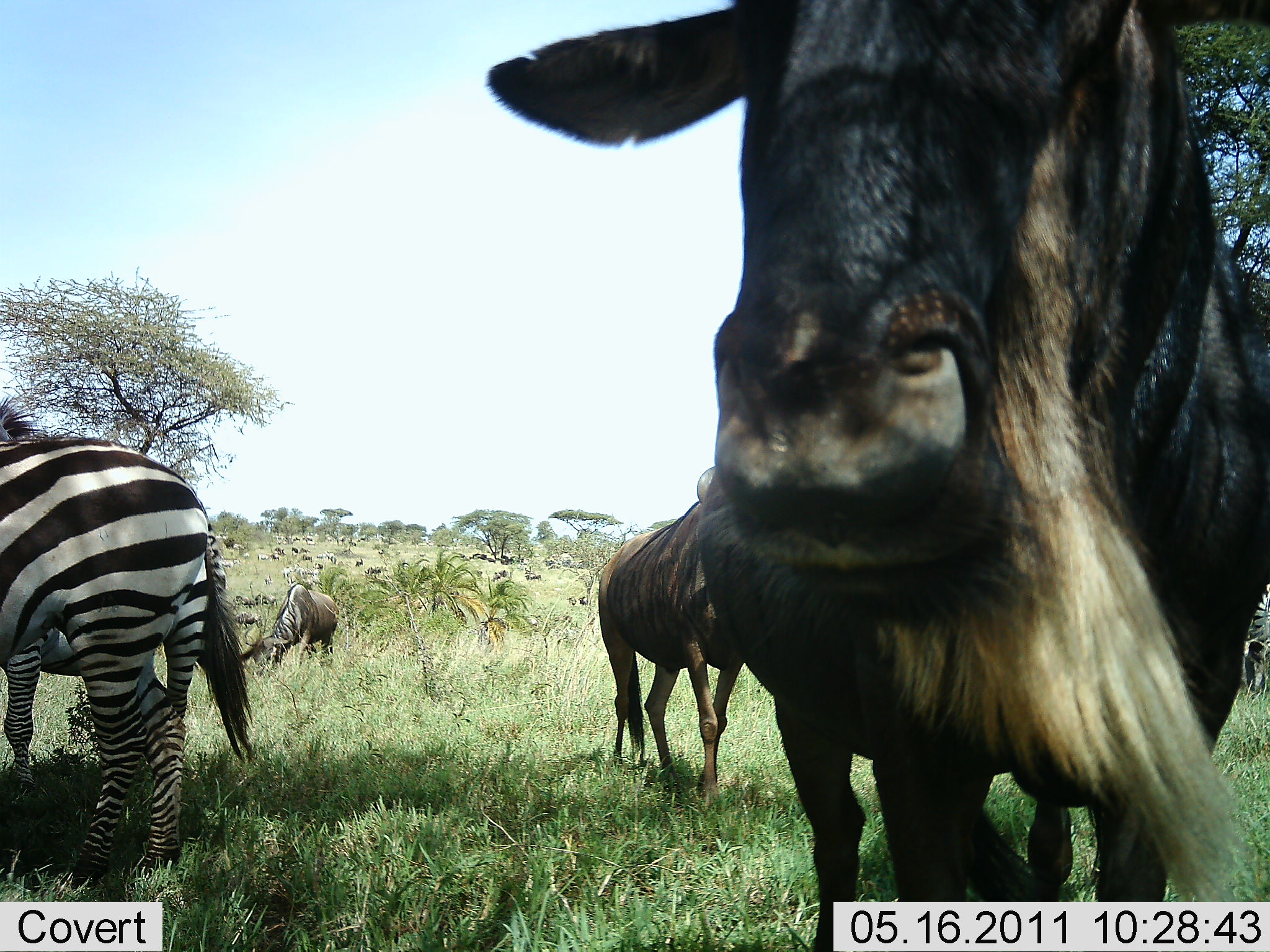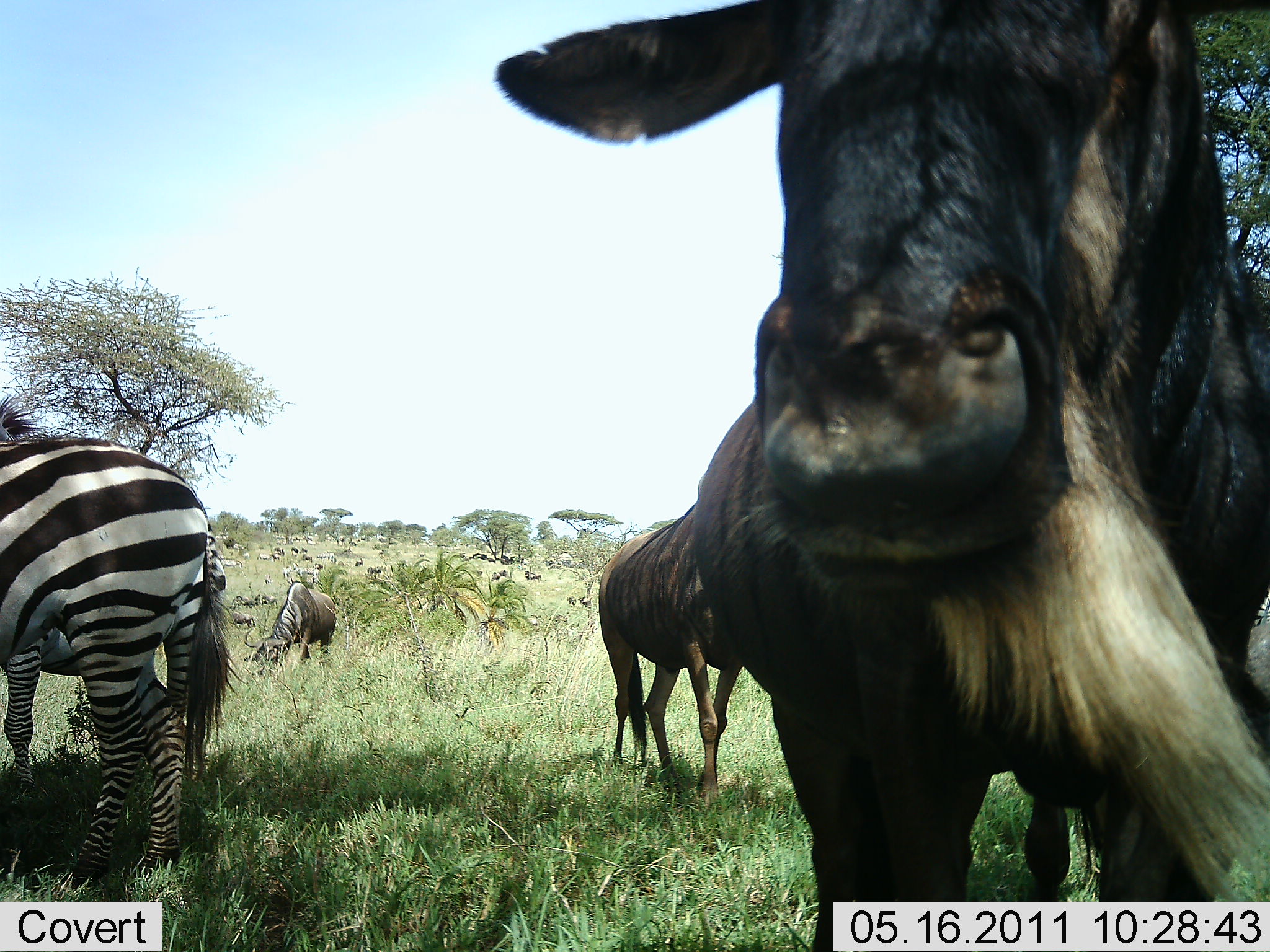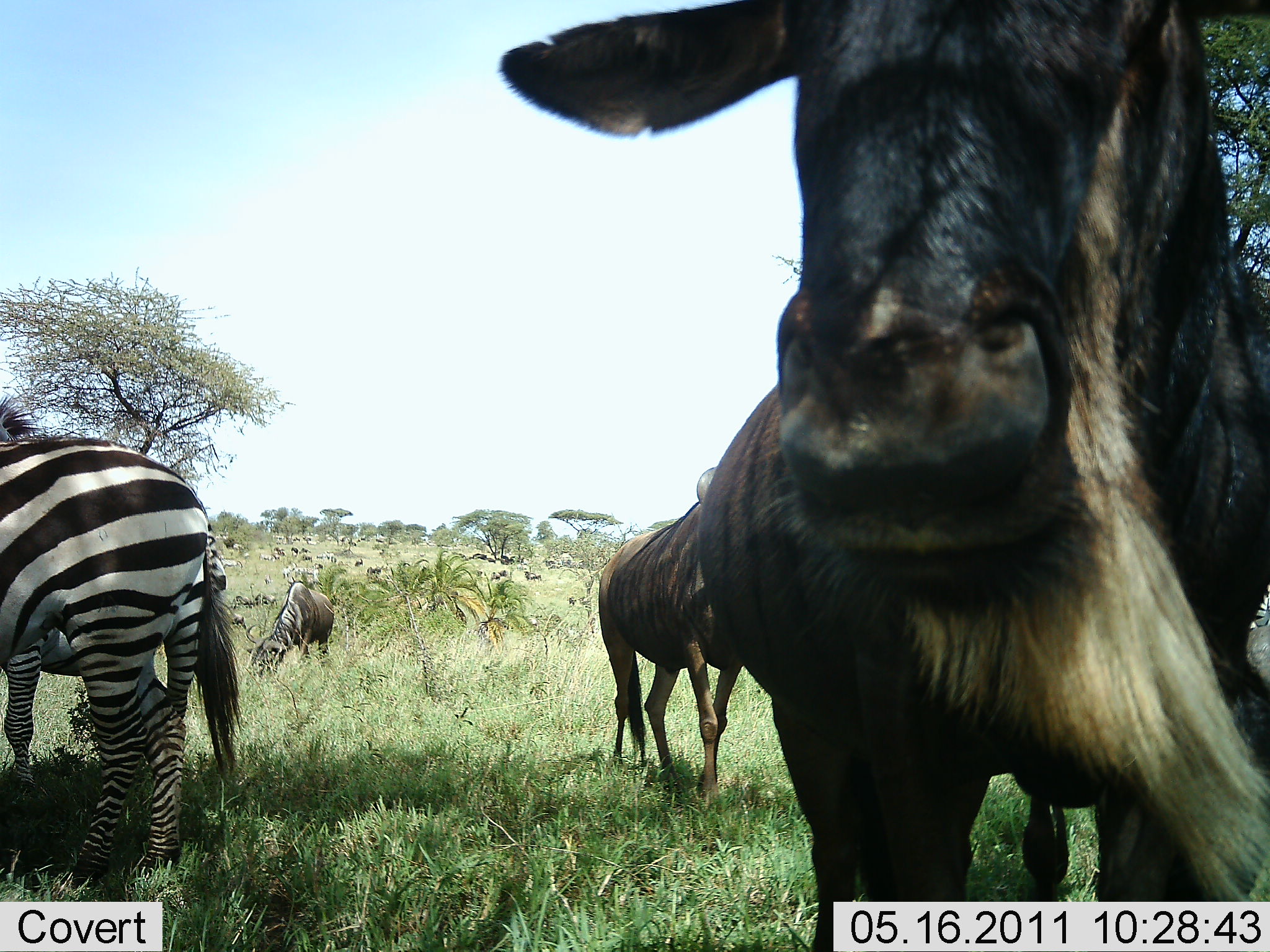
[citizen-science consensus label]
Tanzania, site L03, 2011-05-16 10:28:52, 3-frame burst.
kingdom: Animalia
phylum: Chordata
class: Mammalia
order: Artiodactyla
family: Bovidae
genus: Connochaetes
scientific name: Connochaetes taurinus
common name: blue wildebeest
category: wildebeest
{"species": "wildebeest (blue wildebeest) (Connochaetes taurinus)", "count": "3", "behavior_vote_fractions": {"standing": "92%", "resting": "8%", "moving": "8%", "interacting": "0%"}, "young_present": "0%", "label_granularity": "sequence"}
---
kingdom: Animalia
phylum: Chordata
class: Mammalia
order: Perissodactyla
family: Equidae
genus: Equus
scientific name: Equus quagga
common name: plains zebra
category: zebra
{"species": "zebra (plains zebra) (Equus quagga)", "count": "2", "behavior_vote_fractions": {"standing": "100%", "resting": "0%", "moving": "8%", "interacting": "0%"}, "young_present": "0%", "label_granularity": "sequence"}